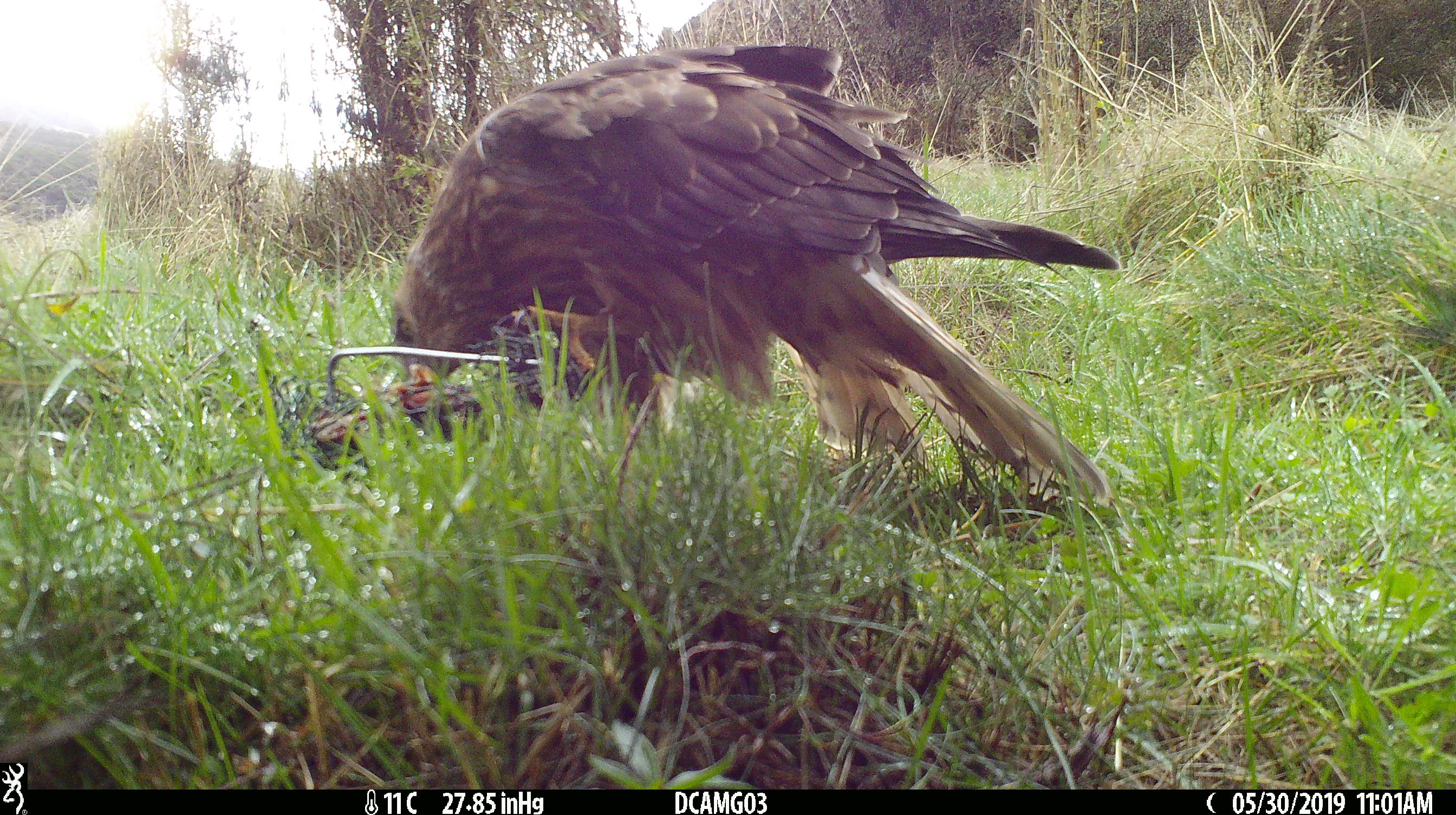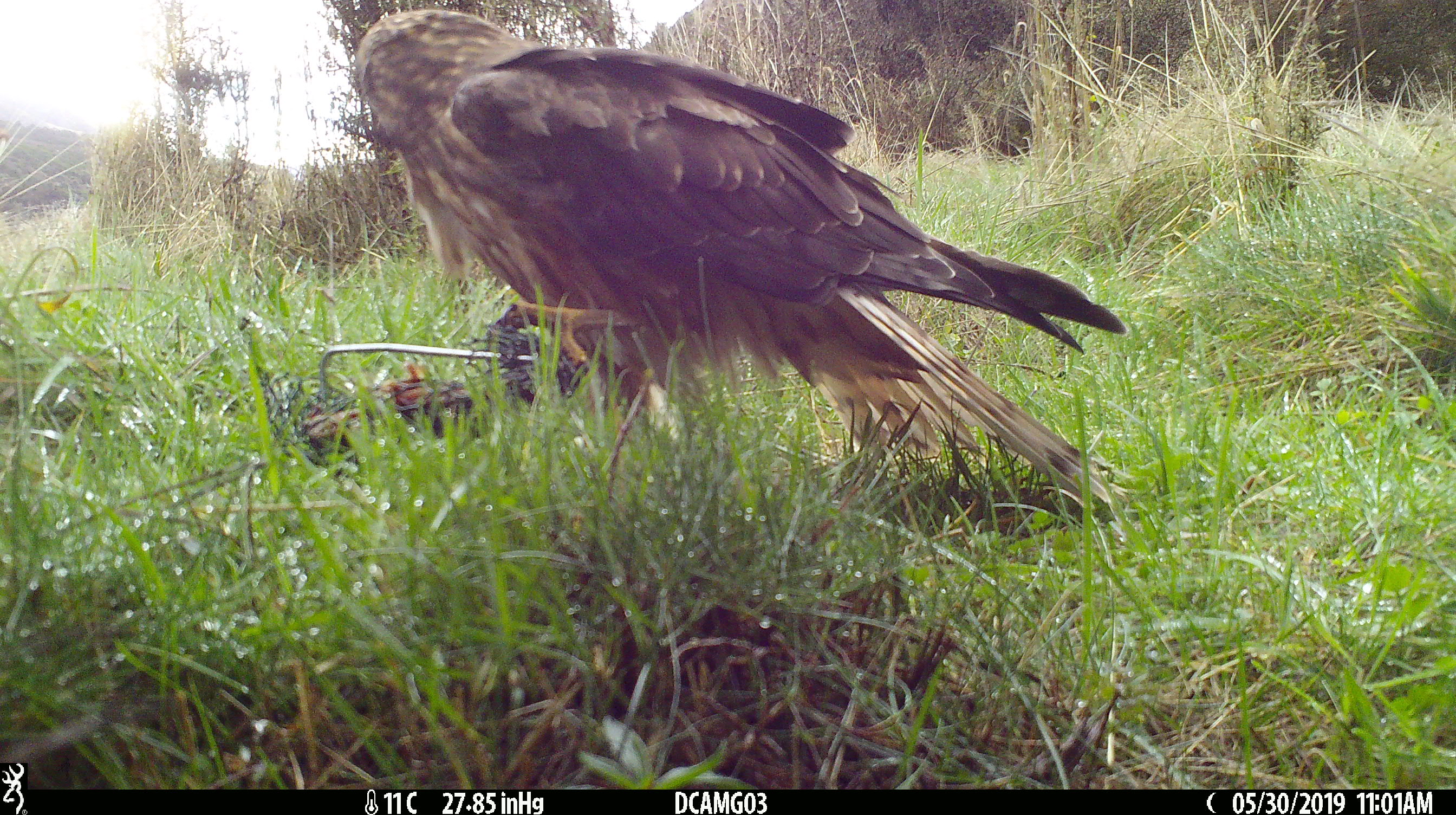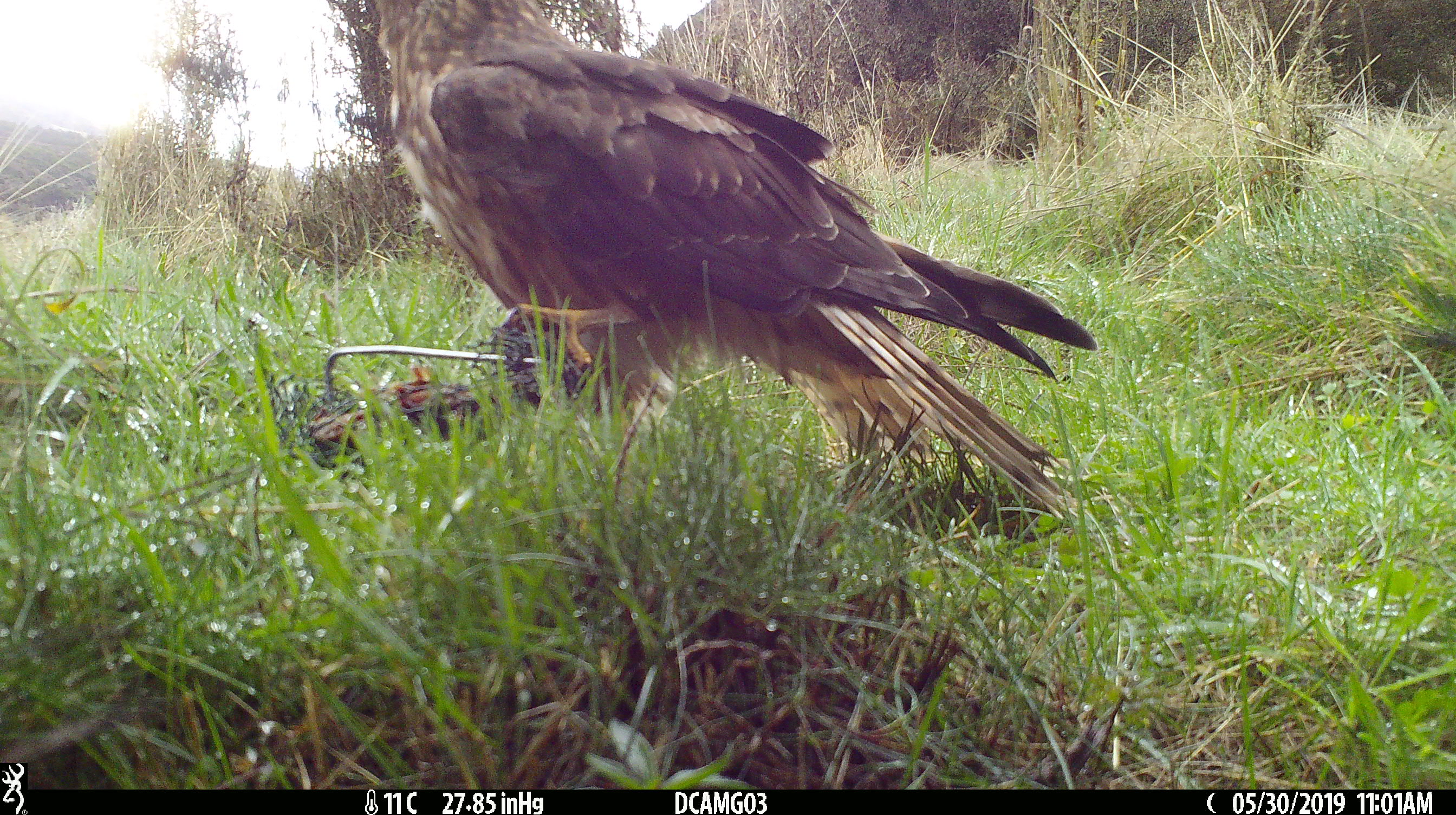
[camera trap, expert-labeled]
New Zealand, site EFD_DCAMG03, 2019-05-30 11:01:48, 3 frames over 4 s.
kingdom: Animalia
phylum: Chordata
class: Aves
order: Accipitriformes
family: Accipitridae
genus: Circus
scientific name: Circus approximans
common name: swamp harrier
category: harrier